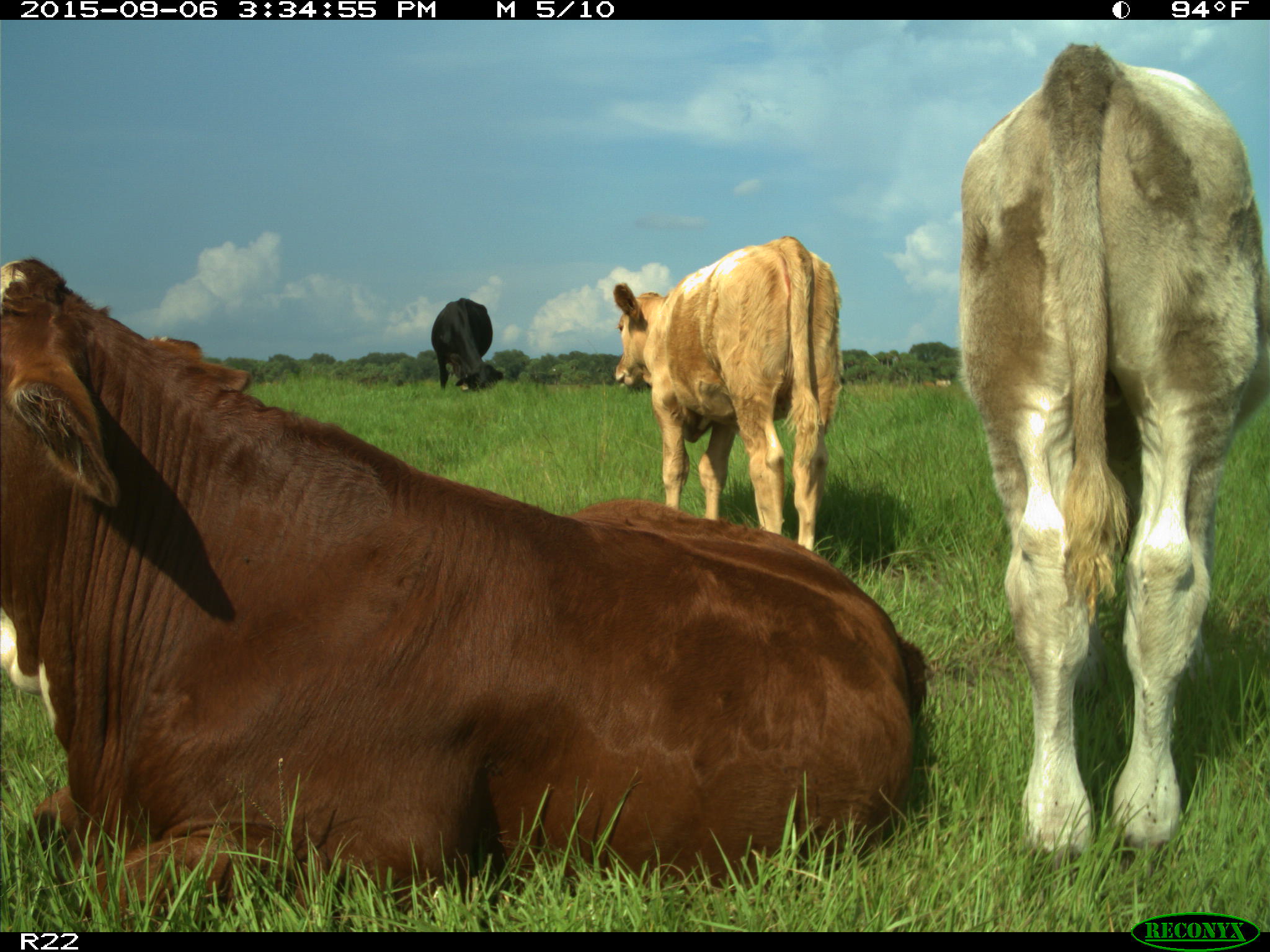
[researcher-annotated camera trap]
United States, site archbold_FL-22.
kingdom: Animalia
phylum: Chordata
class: Mammalia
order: Artiodactyla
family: Bovidae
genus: Bos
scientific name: Bos taurus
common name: domestic cow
Bos taurus (domestic cow).